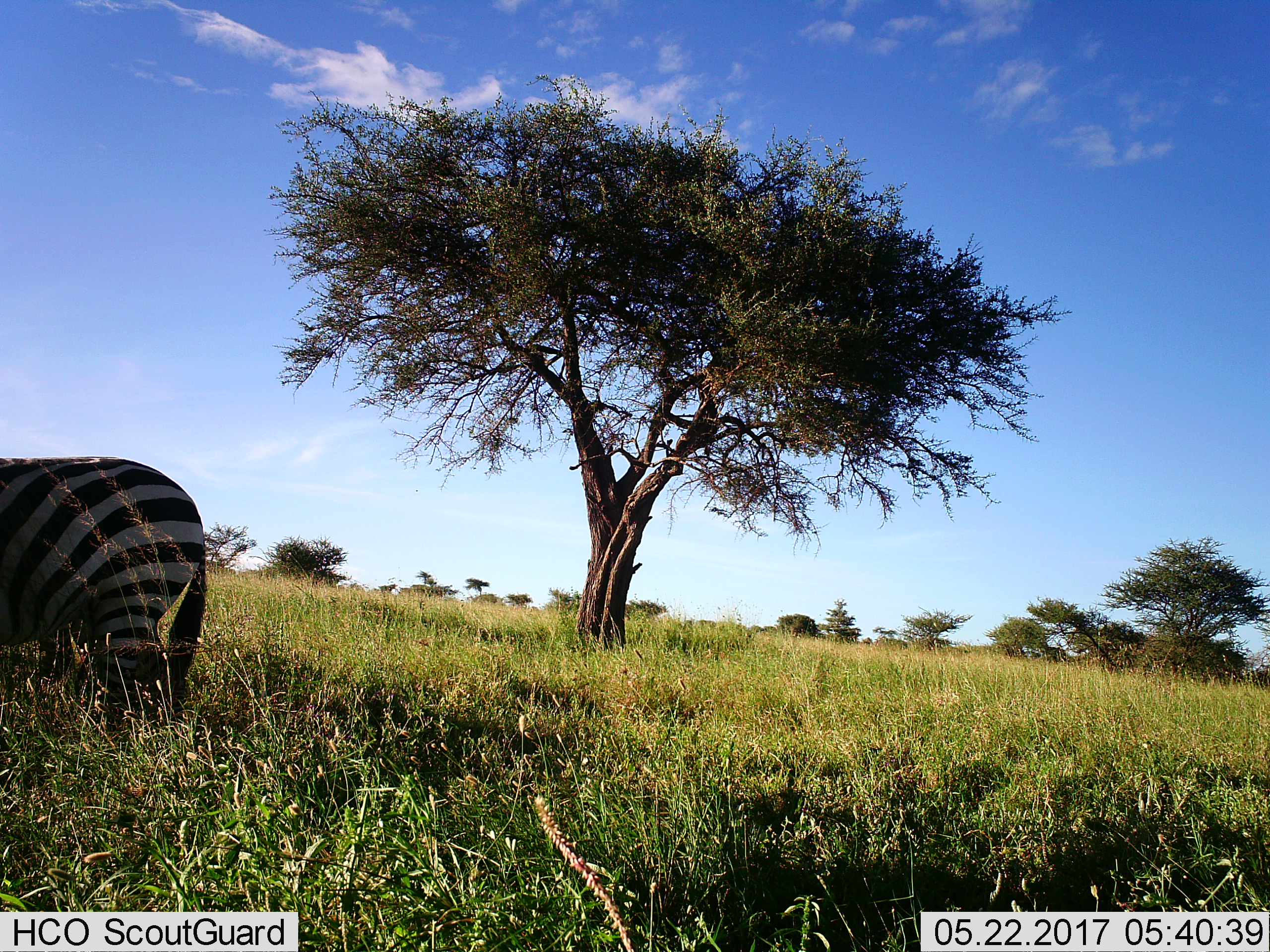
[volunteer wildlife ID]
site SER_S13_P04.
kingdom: Animalia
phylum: Chordata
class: Mammalia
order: Perissodactyla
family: Equidae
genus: Equus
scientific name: Equus quagga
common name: plains zebra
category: zebraplains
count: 1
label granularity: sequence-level